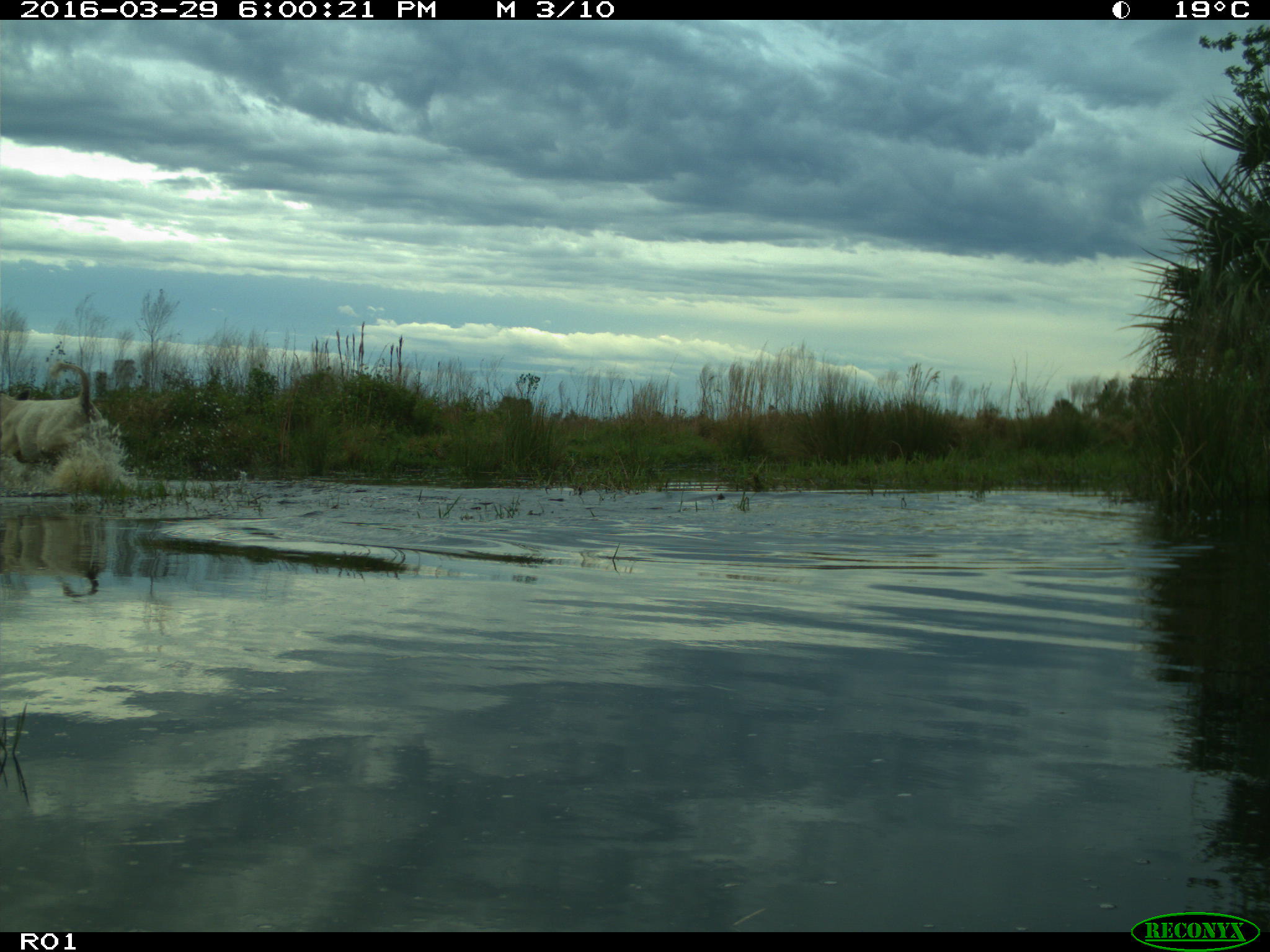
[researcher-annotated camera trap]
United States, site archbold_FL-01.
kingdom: Animalia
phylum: Chordata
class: Mammalia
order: Artiodactyla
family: Bovidae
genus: Bos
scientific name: Bos taurus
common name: domestic cow